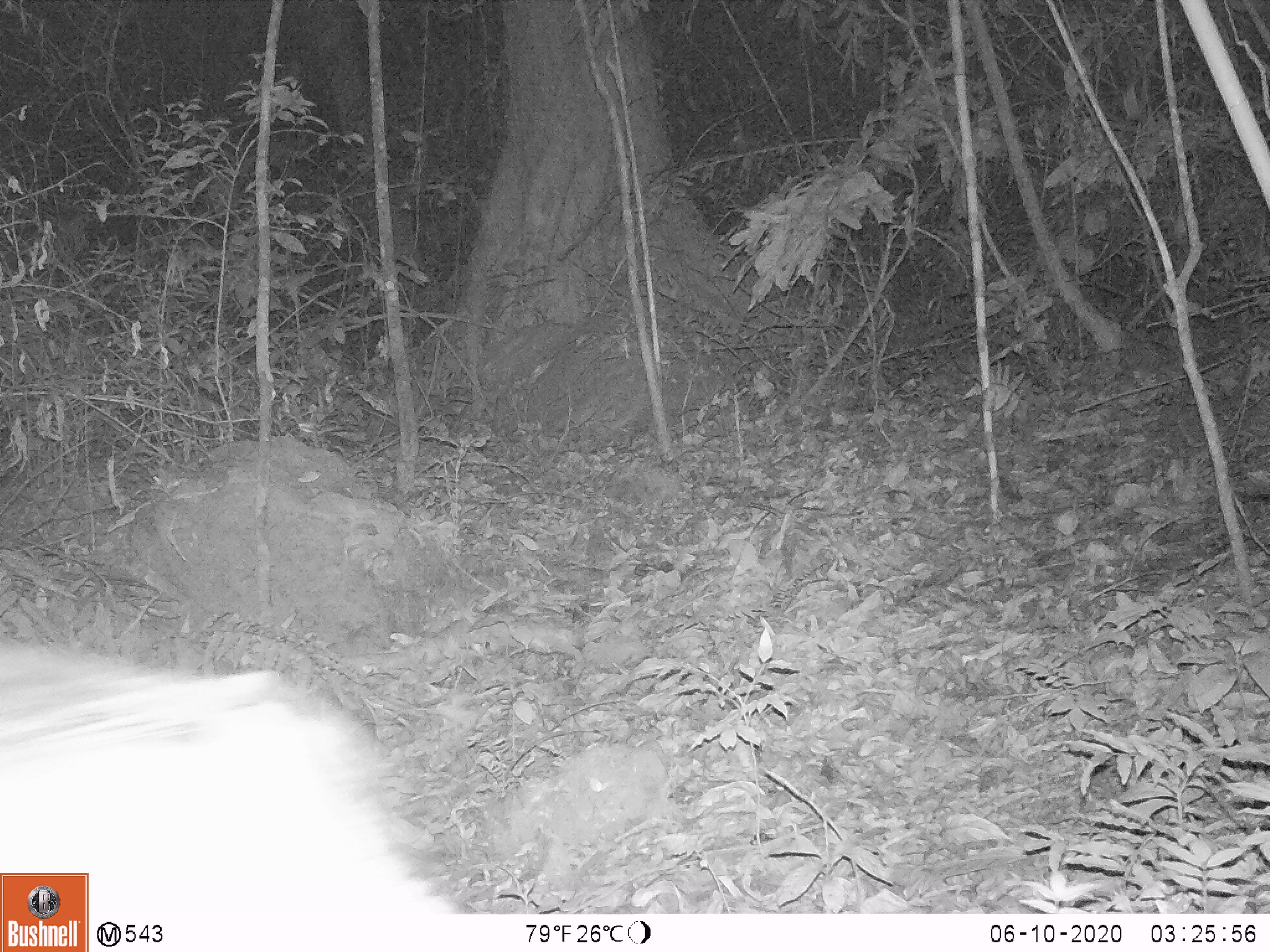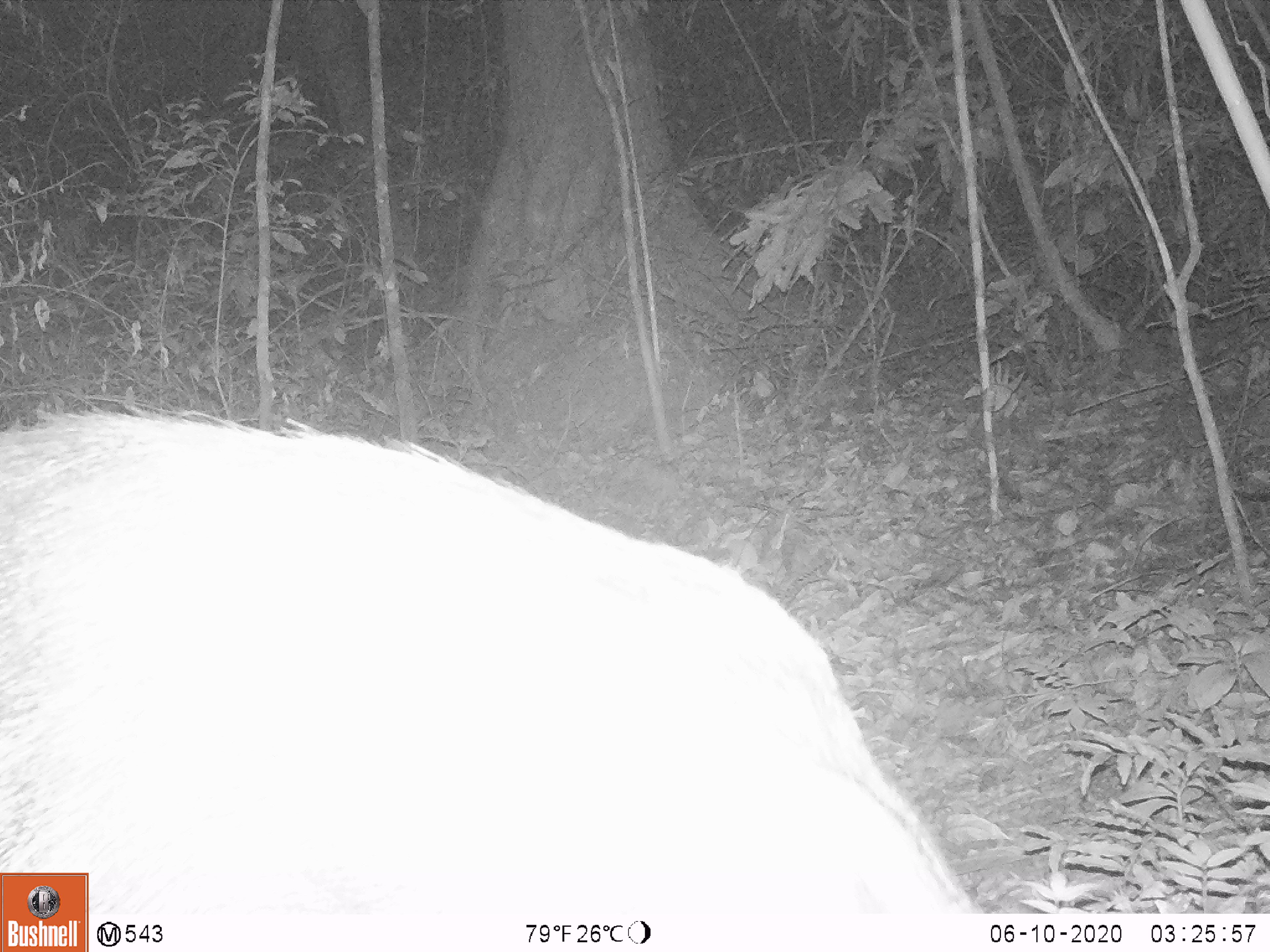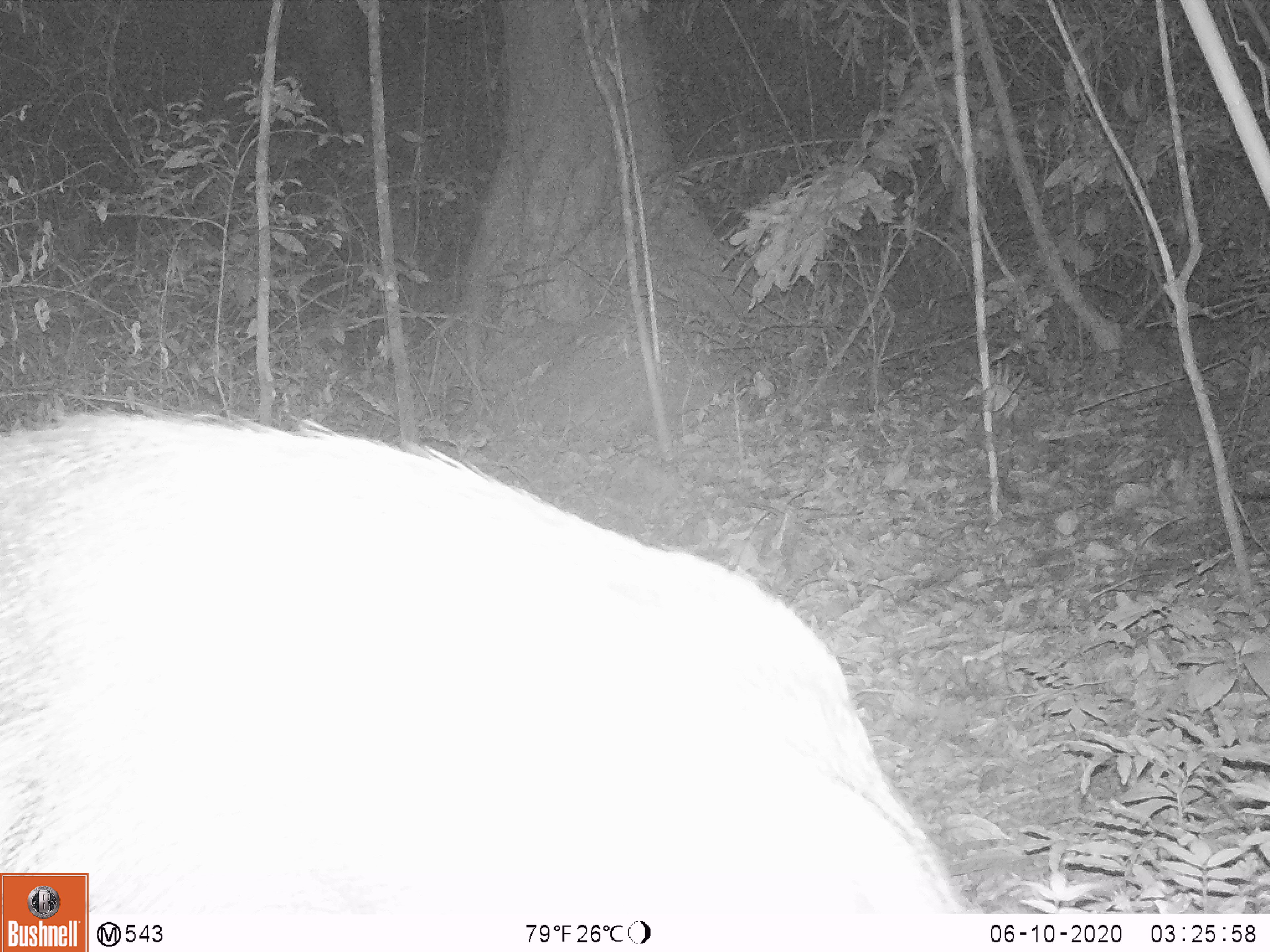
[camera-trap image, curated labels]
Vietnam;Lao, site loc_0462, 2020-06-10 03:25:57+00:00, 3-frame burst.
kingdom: Animalia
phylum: Chordata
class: Mammalia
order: Artiodactyla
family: Suidae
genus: Sus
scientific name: Sus scrofa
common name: eurasian wild pig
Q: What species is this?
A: Eurasian wild pig (Sus scrofa).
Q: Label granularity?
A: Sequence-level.